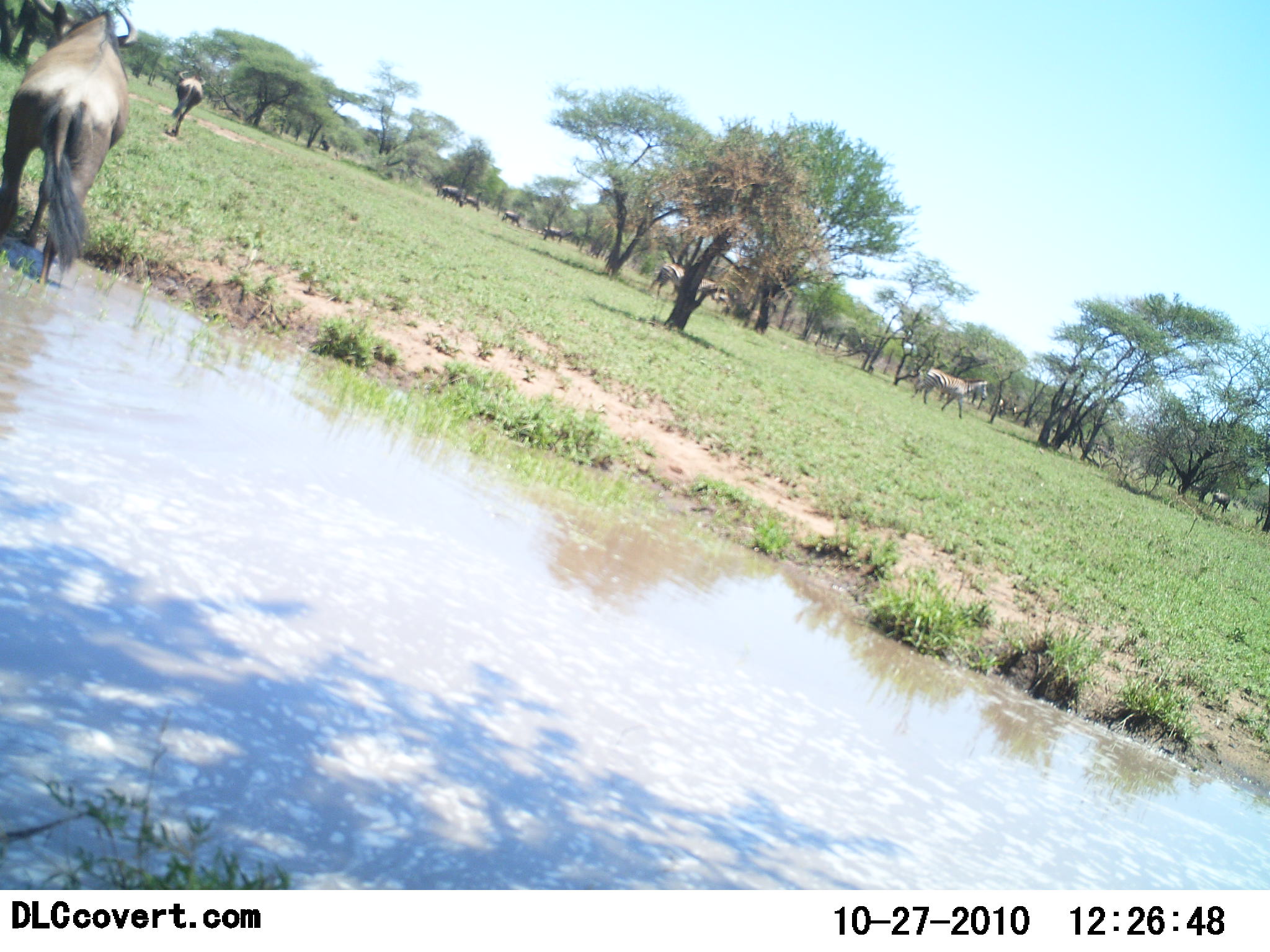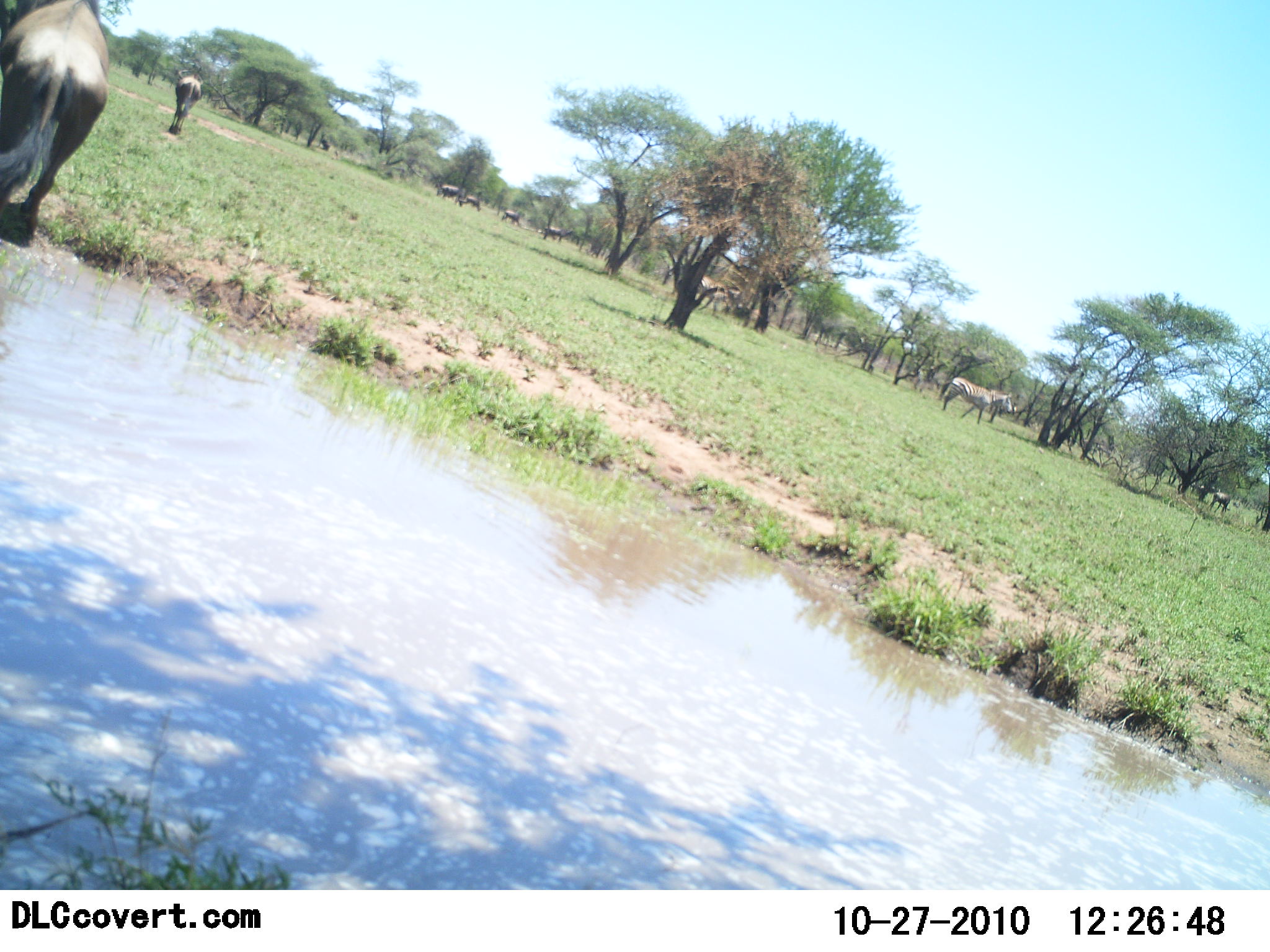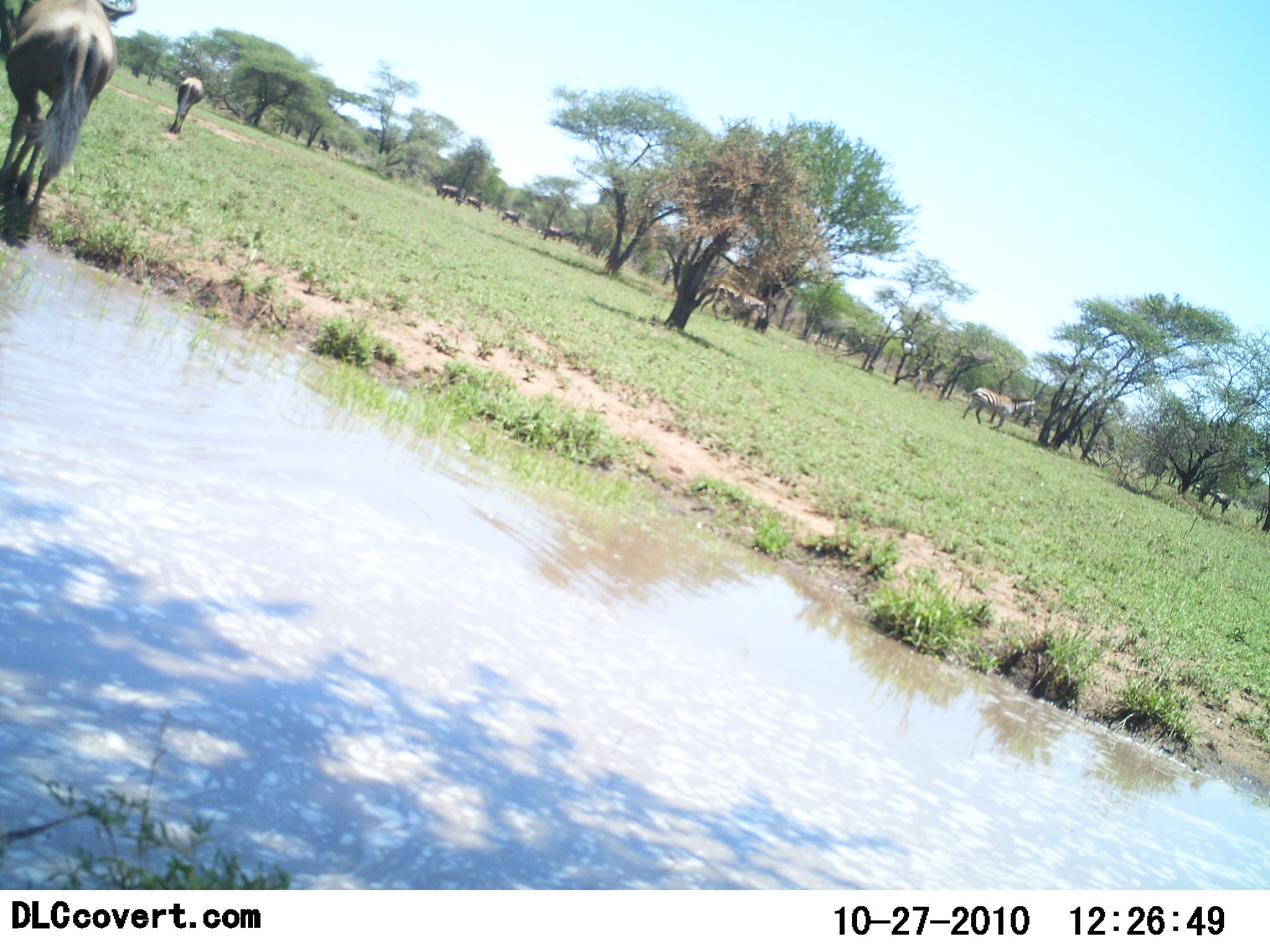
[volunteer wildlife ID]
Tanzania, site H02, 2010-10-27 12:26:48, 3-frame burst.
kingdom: Animalia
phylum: Chordata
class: Mammalia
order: Artiodactyla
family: Bovidae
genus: Connochaetes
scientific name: Connochaetes taurinus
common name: blue wildebeest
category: wildebeest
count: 6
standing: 39%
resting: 0%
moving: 100%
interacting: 0%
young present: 0%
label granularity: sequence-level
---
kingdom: Animalia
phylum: Chordata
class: Mammalia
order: Perissodactyla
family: Equidae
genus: Equus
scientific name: Equus quagga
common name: plains zebra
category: zebra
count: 2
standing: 12%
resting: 0%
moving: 100%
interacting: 0%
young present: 0%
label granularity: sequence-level